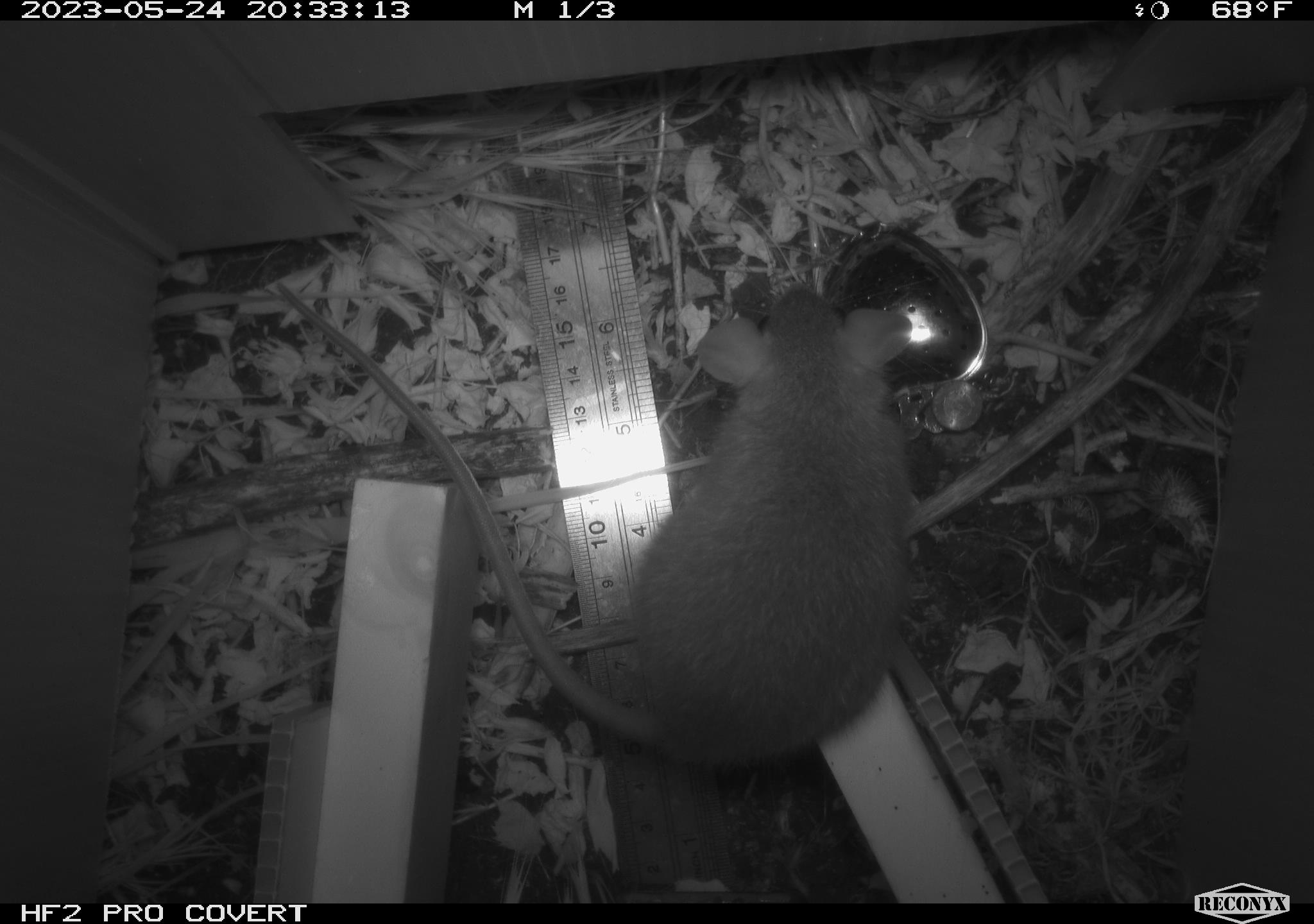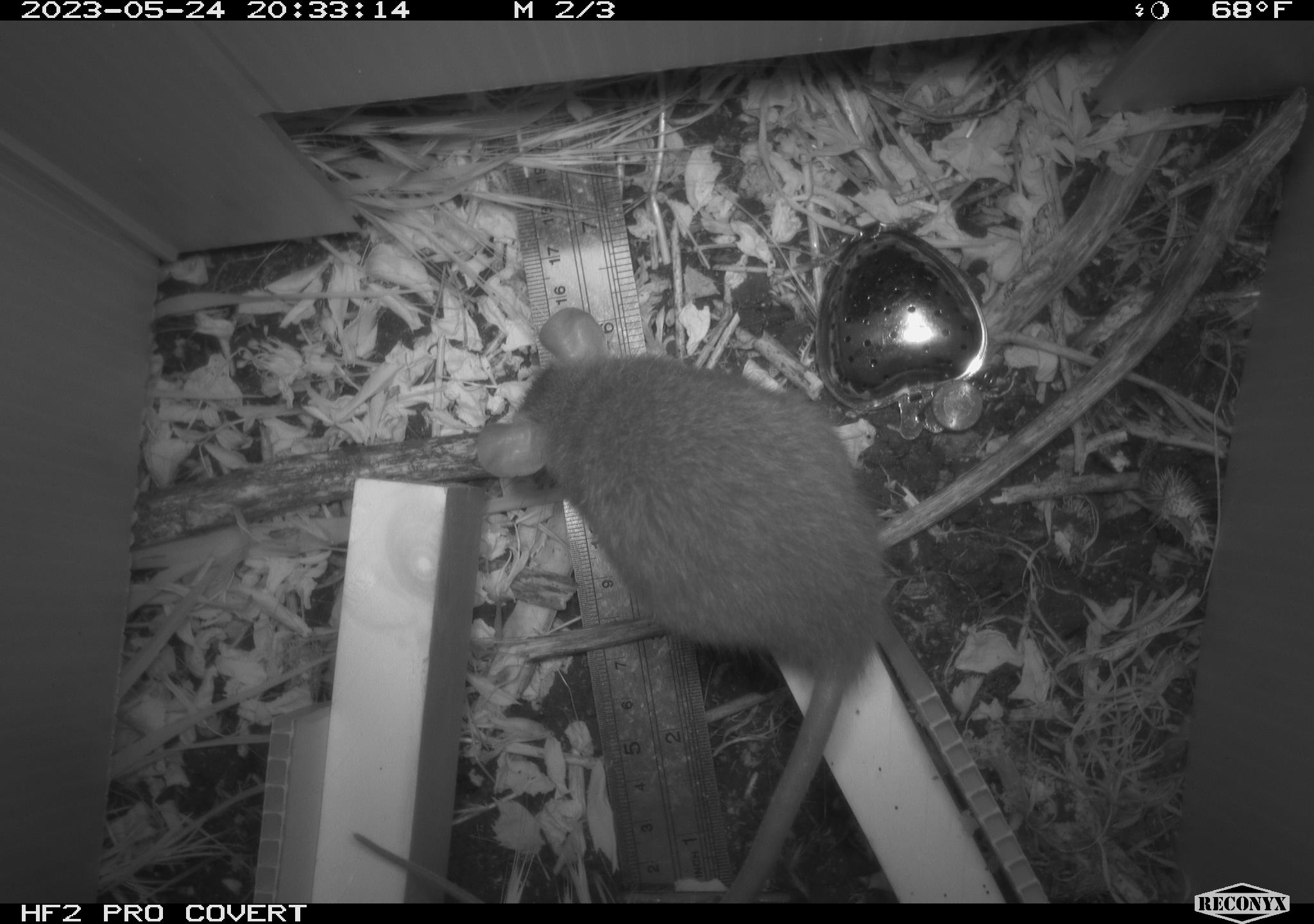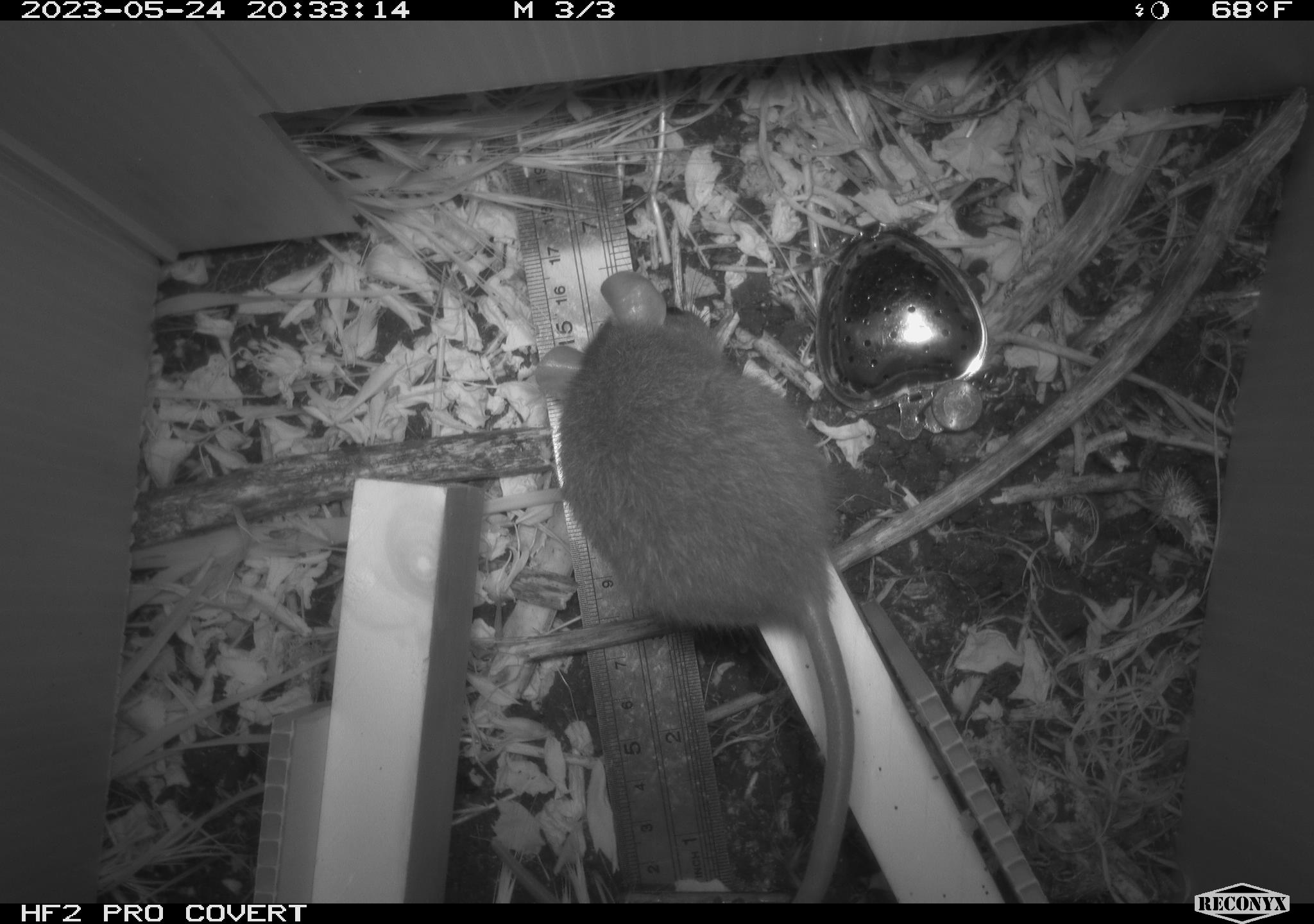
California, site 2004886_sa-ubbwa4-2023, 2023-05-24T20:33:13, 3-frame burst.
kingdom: Animalia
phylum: Chordata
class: Mammalia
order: Rodentia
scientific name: Rodentia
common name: mouse species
Mouse species (Rodentia).